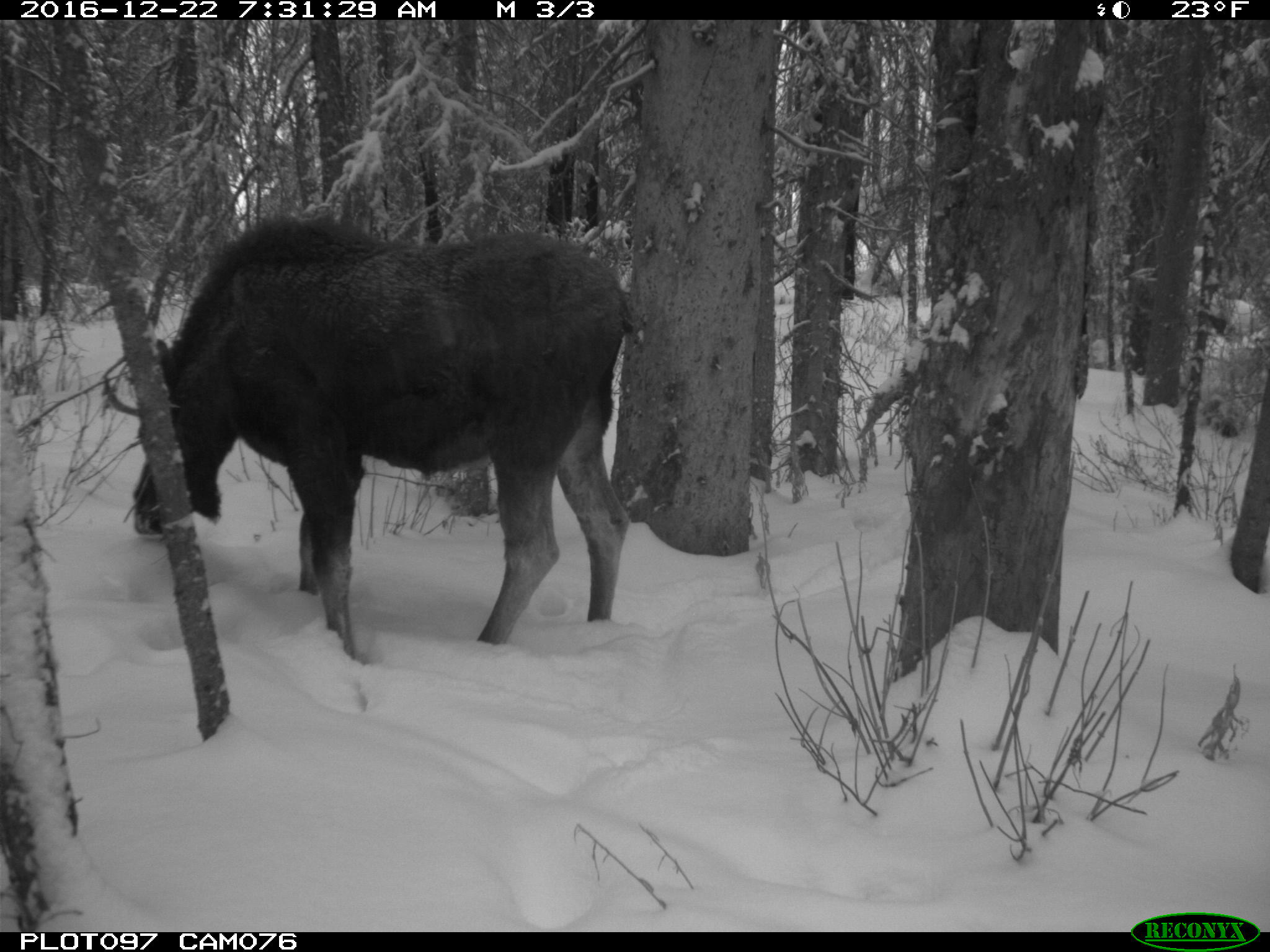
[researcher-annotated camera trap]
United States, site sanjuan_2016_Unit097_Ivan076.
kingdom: Animalia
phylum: Chordata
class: Mammalia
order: Artiodactyla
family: Cervidae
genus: Alces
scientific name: Alces alces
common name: moose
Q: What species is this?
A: Alces alces (moose).